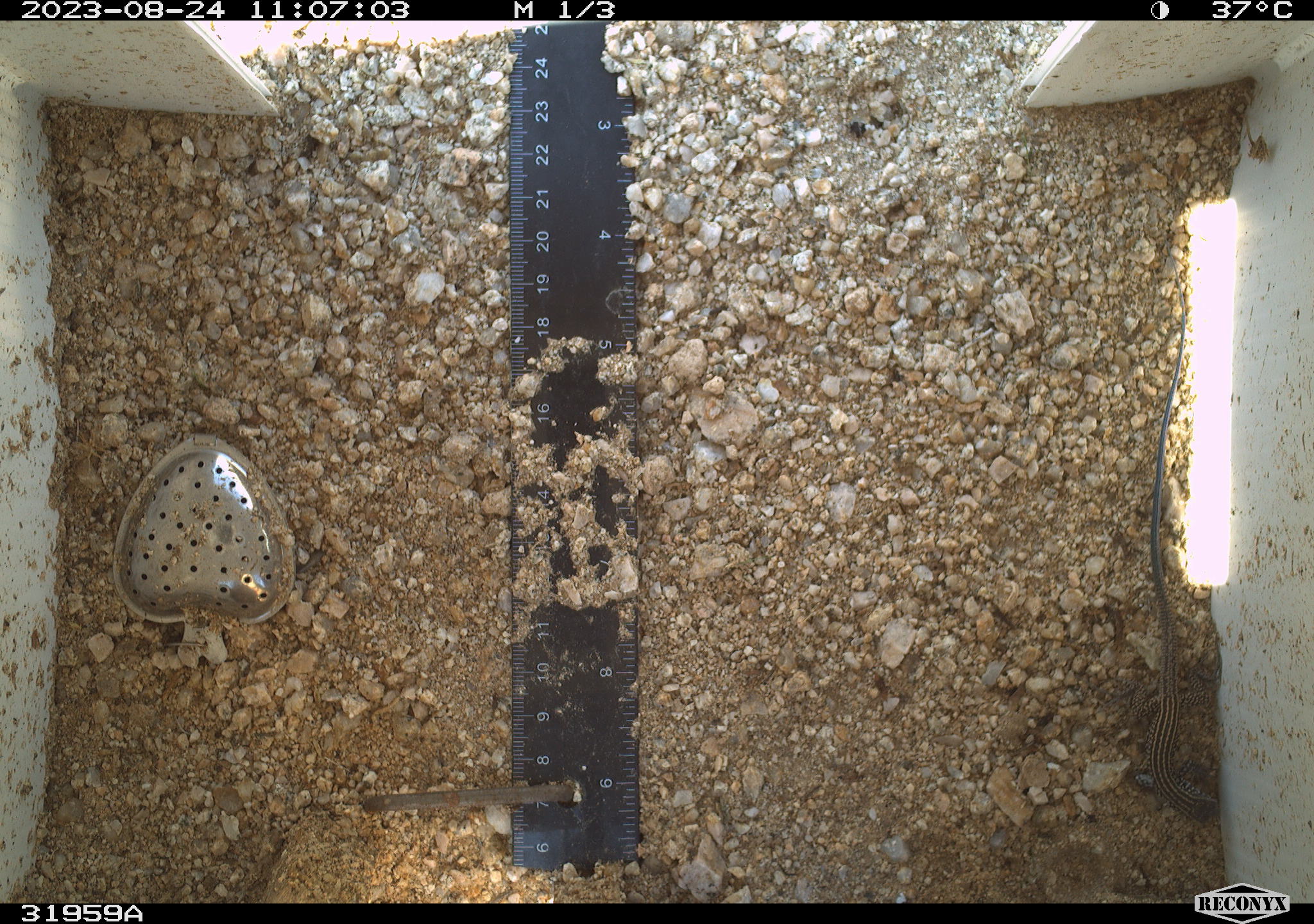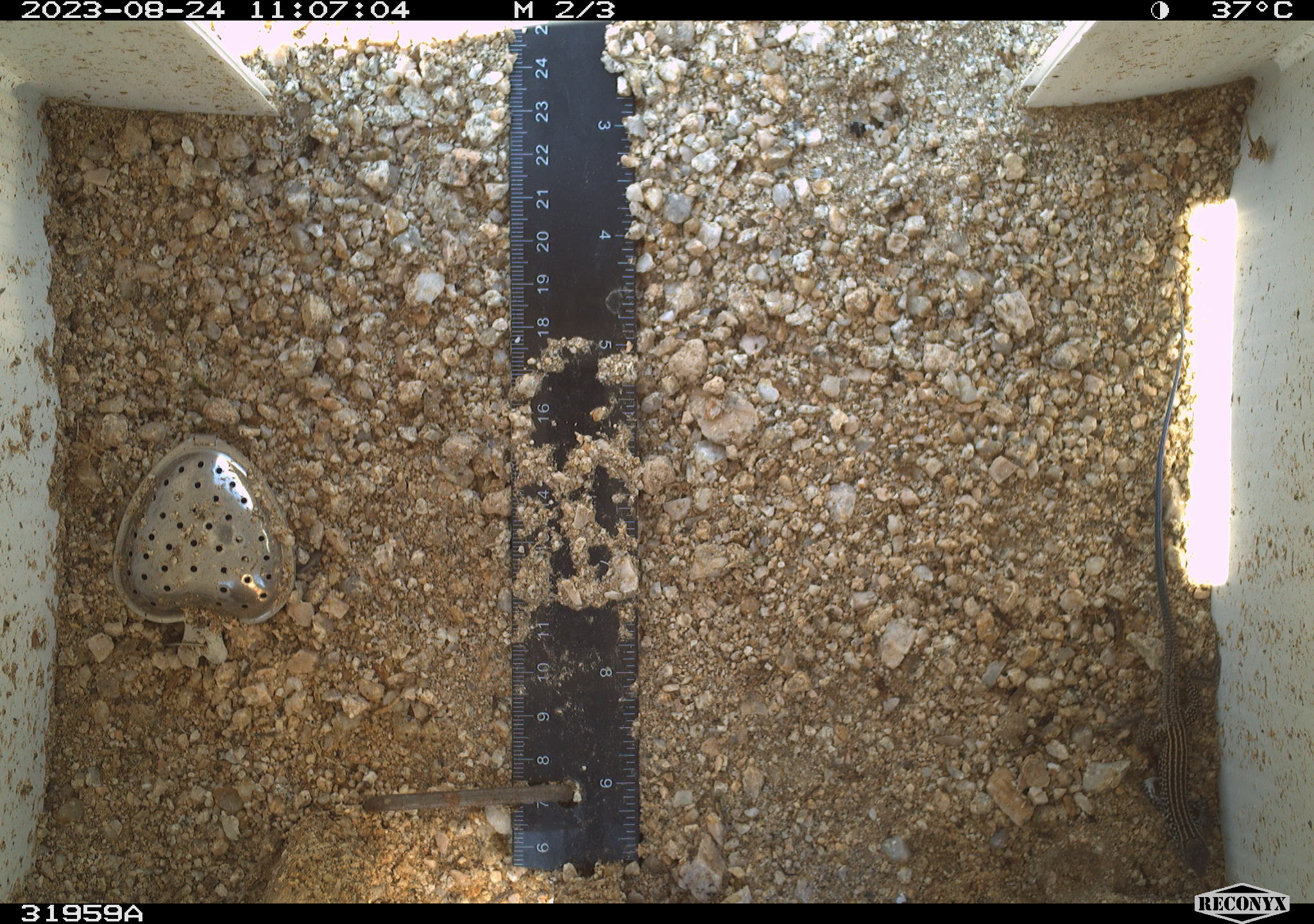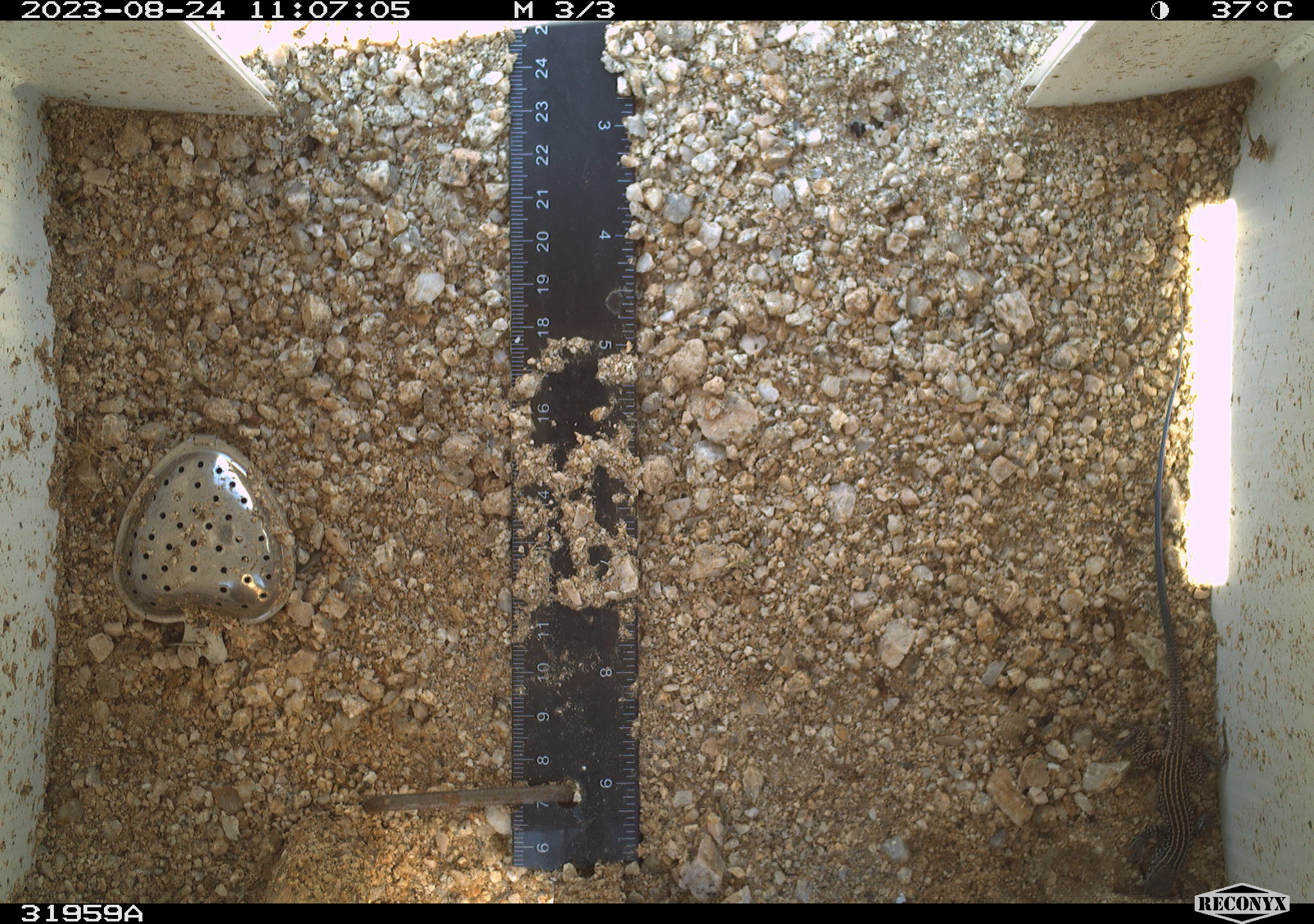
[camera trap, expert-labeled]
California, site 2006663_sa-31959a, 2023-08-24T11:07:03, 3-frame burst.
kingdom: Animalia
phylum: Chordata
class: Reptilia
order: Squamata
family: Teiidae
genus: Aspidoscelis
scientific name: Aspidoscelis tigris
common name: western whiptail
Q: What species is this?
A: Western whiptail (Aspidoscelis tigris).